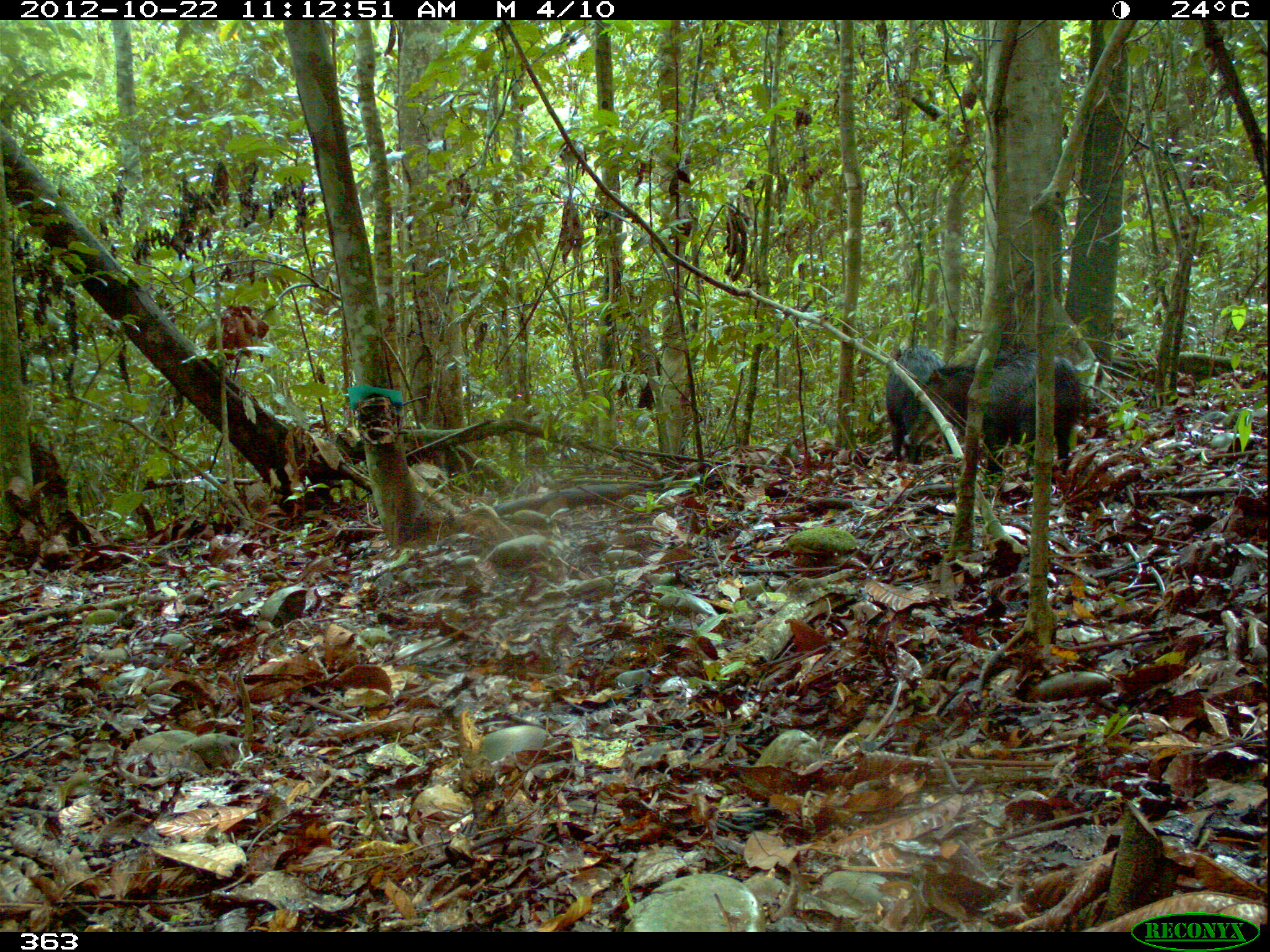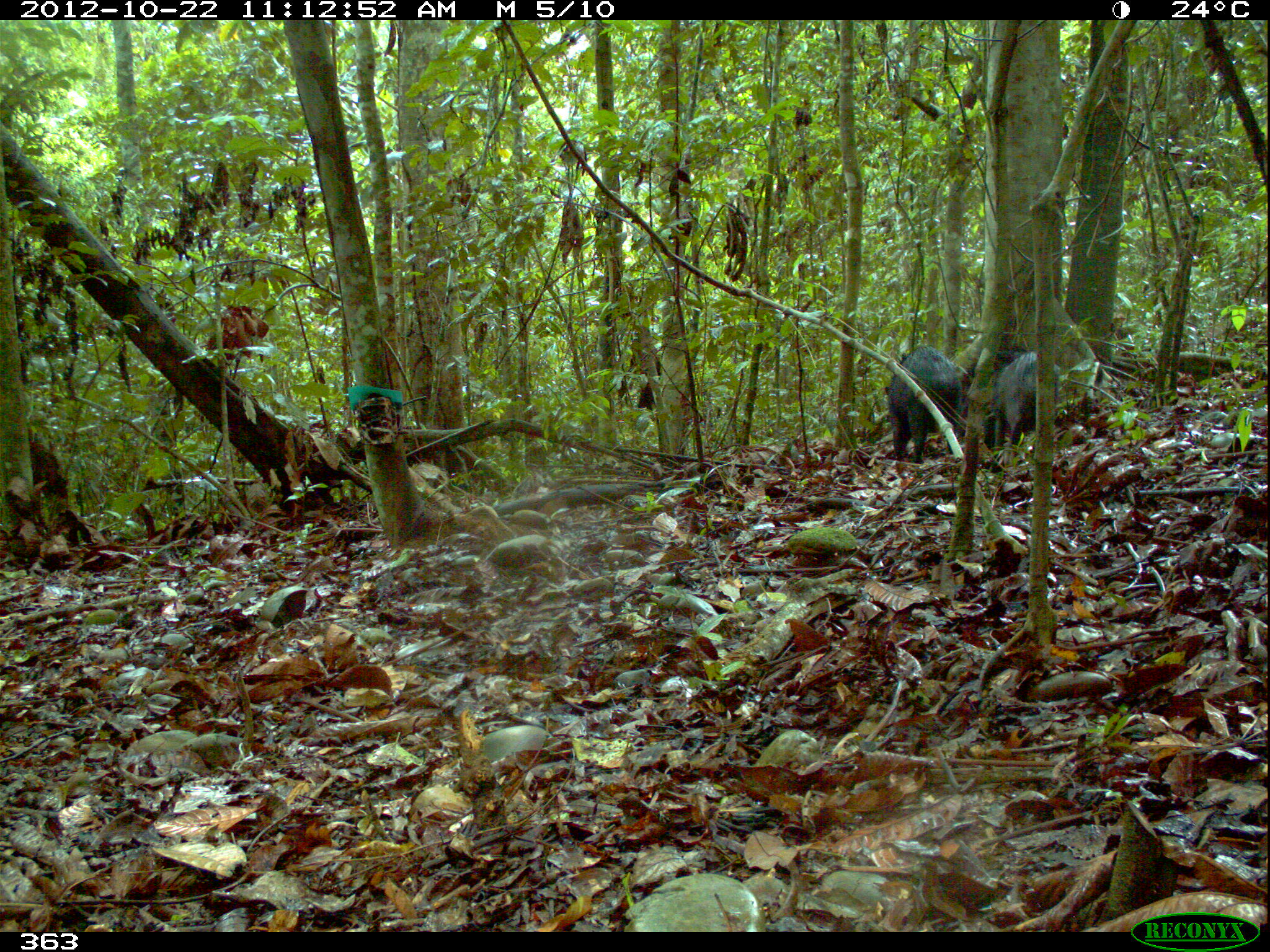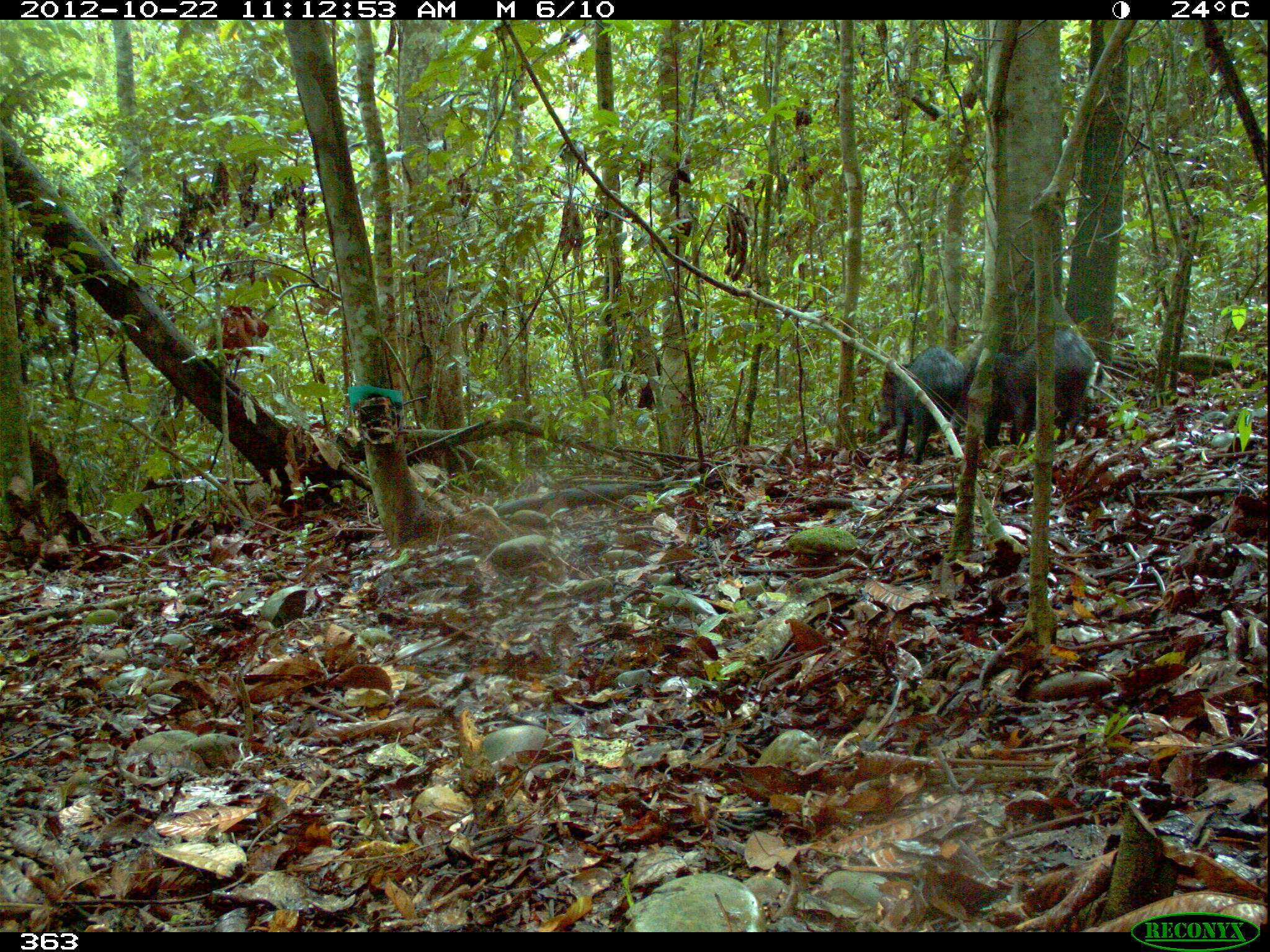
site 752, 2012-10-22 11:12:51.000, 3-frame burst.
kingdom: Animalia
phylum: Chordata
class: Mammalia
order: Artiodactyla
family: Tayassuidae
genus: Tayassu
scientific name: Tayassu pecari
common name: white-lipped peccary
Tayassu pecari (white-lipped peccary).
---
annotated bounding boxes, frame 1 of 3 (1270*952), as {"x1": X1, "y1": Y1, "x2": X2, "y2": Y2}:
tayassu pecari: {"x1": 901, "y1": 350, "x2": 1084, "y2": 476}; {"x1": 882, "y1": 341, "x2": 945, "y2": 460}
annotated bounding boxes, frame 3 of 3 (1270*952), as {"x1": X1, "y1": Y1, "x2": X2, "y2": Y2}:
tayassu pecari: {"x1": 945, "y1": 324, "x2": 1098, "y2": 447}; {"x1": 881, "y1": 345, "x2": 967, "y2": 464}